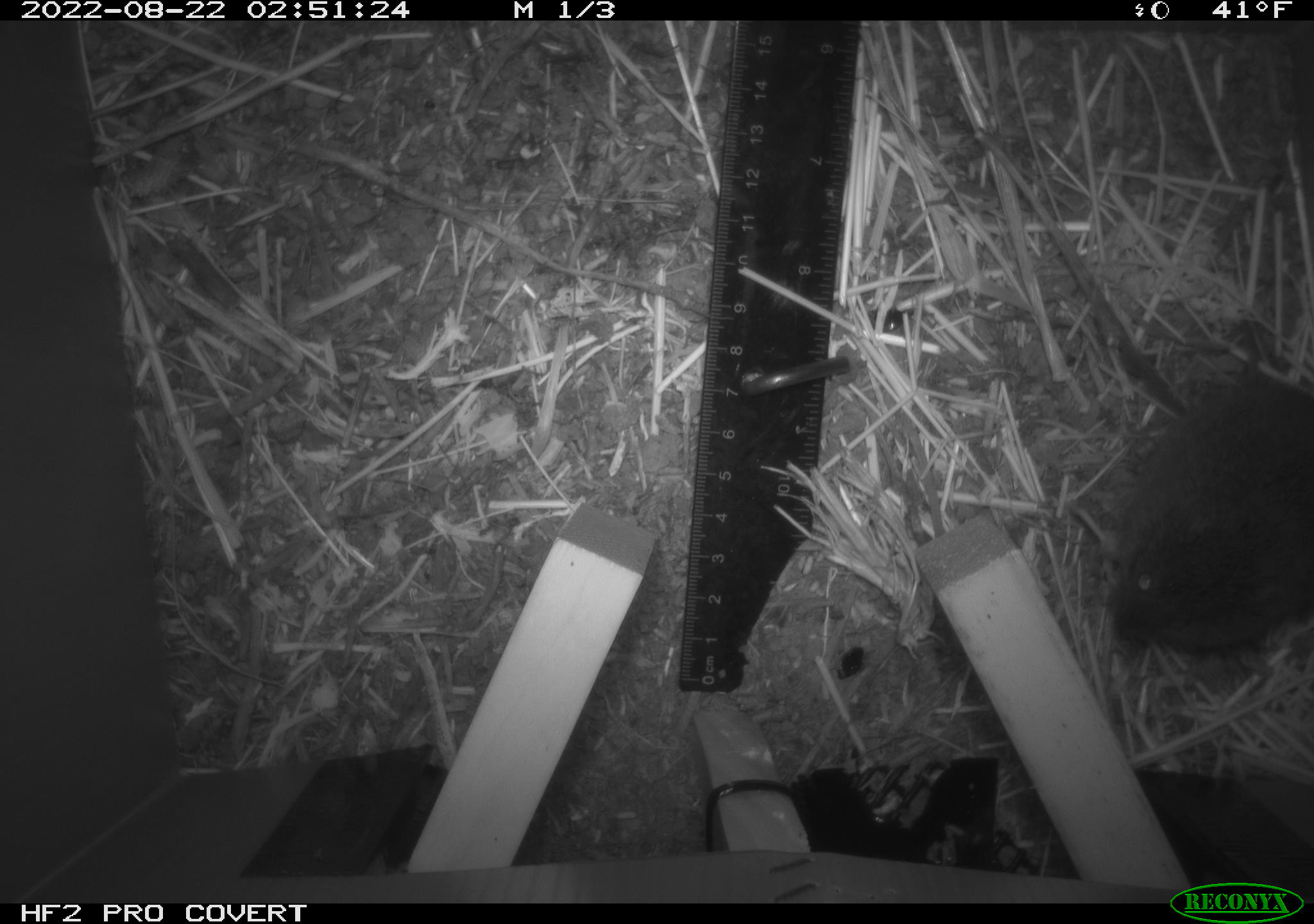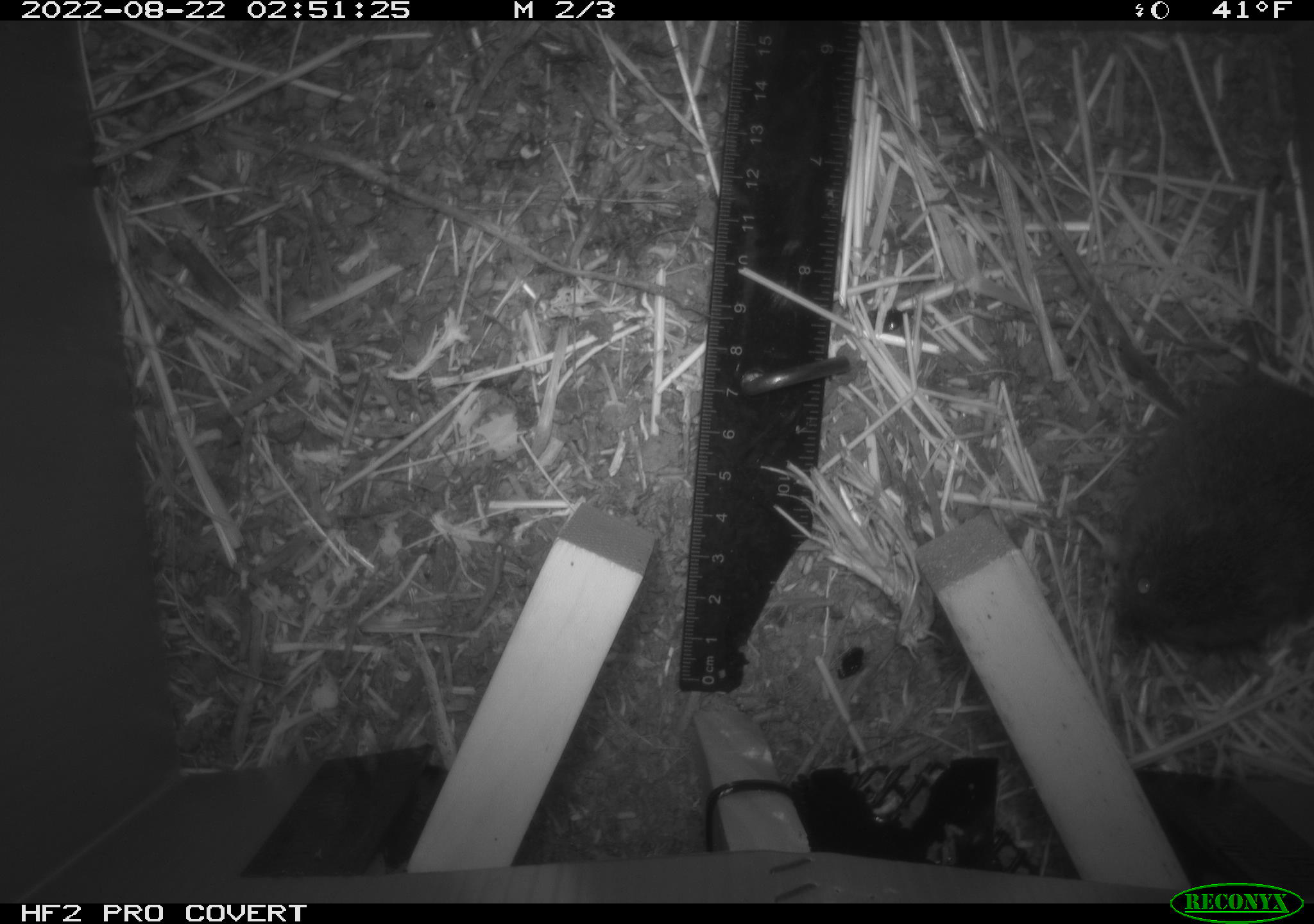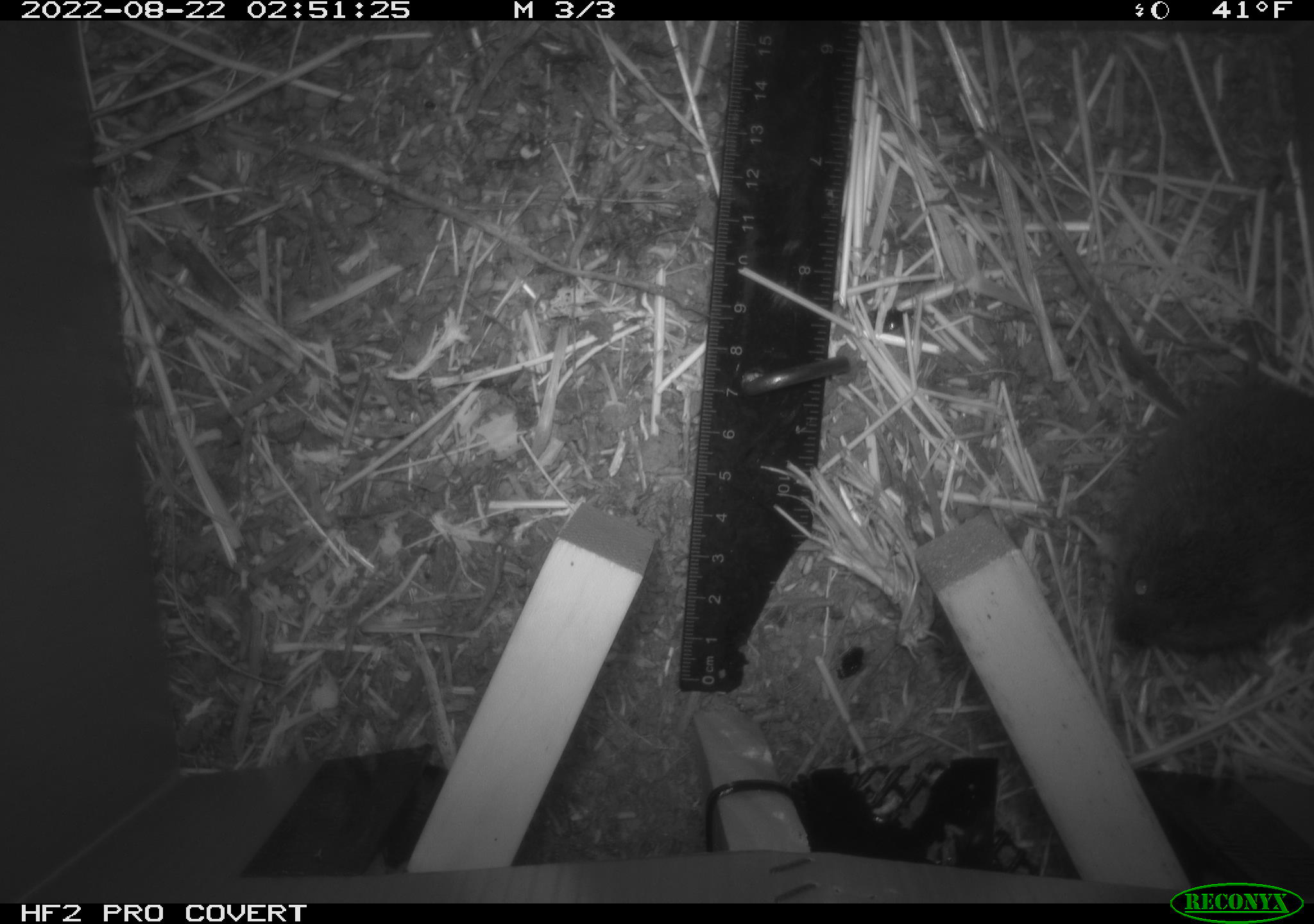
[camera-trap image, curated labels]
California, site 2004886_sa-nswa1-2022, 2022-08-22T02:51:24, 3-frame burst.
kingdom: Animalia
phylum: Chordata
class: Mammalia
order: Rodentia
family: Cricetidae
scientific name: Cricetidae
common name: hamsters, voles, lemmings, and allies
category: cricetidae family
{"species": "cricetidae family (hamsters, voles, lemmings, and allies) (Cricetidae)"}